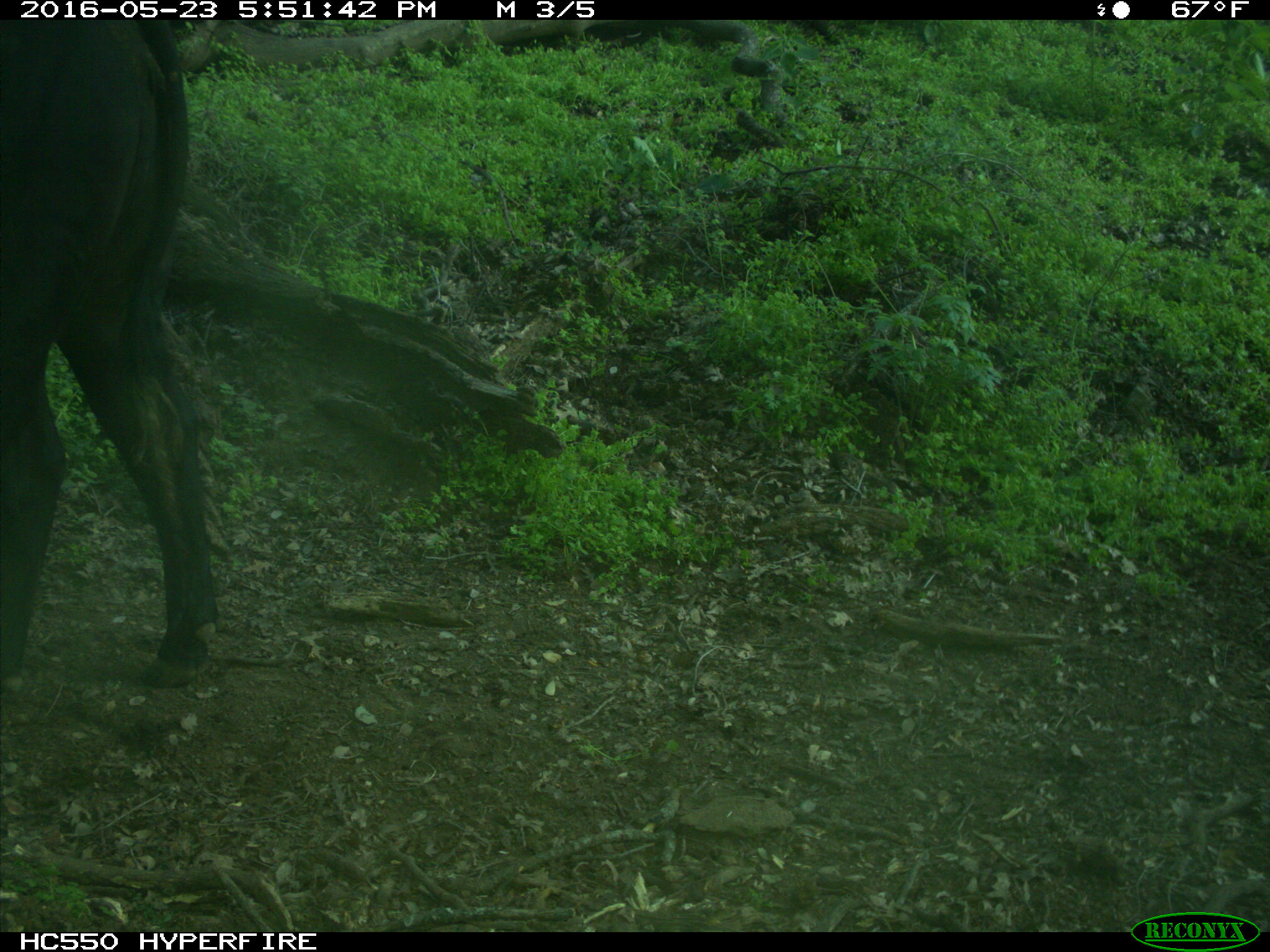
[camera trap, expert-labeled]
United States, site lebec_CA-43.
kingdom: Animalia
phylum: Chordata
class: Mammalia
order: Artiodactyla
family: Bovidae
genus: Bos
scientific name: Bos taurus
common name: domestic cow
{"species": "Bos taurus (domestic cow)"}